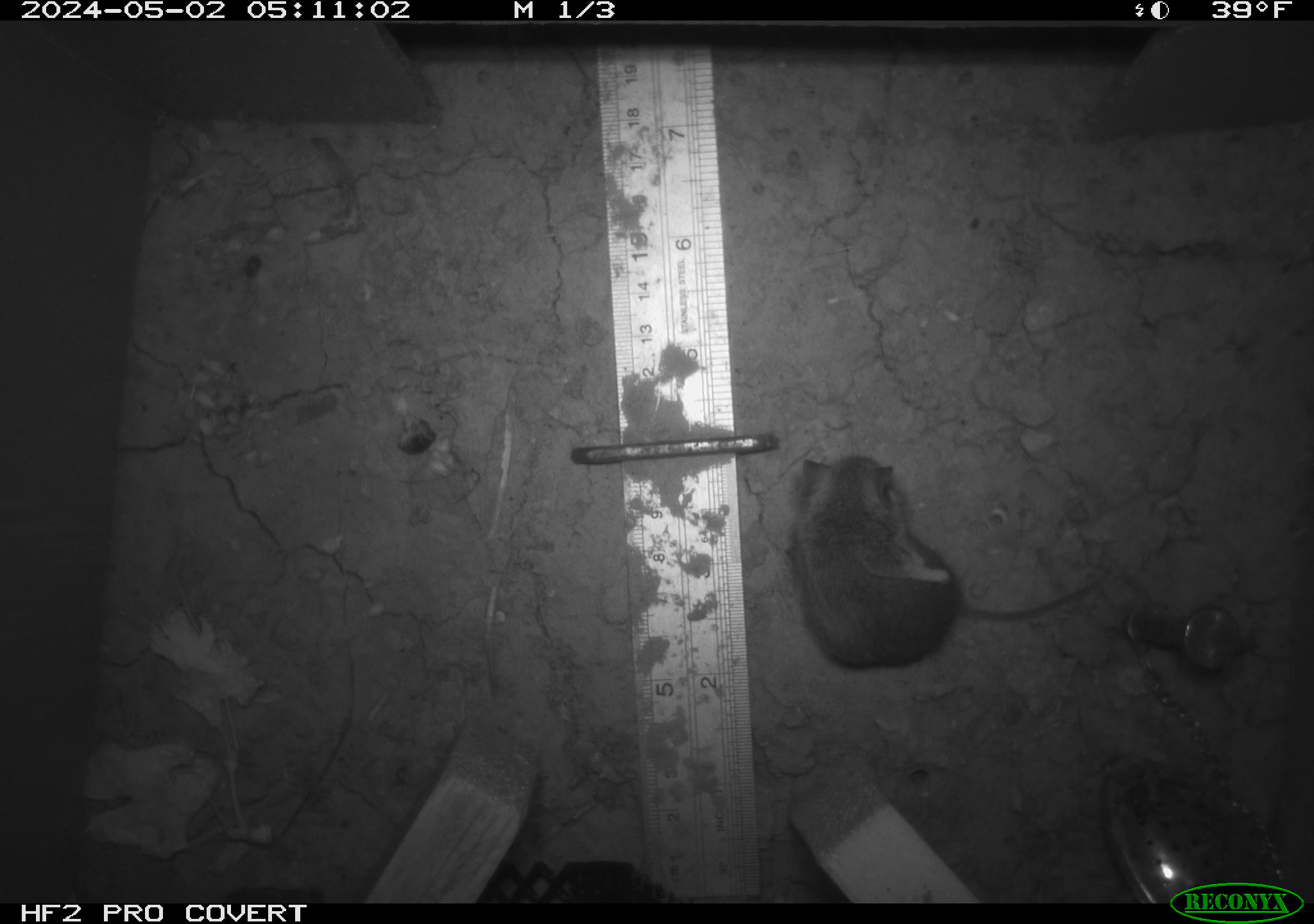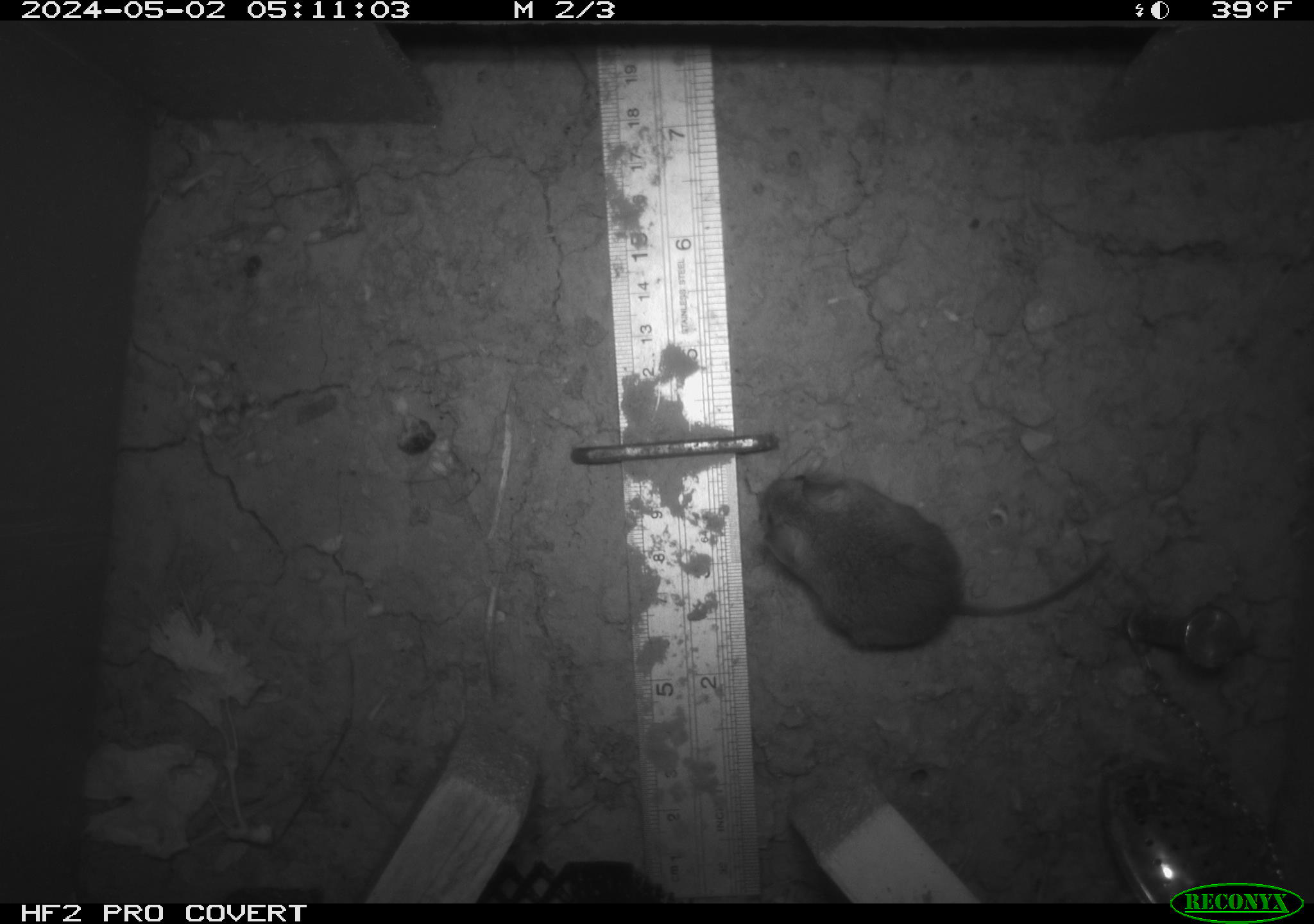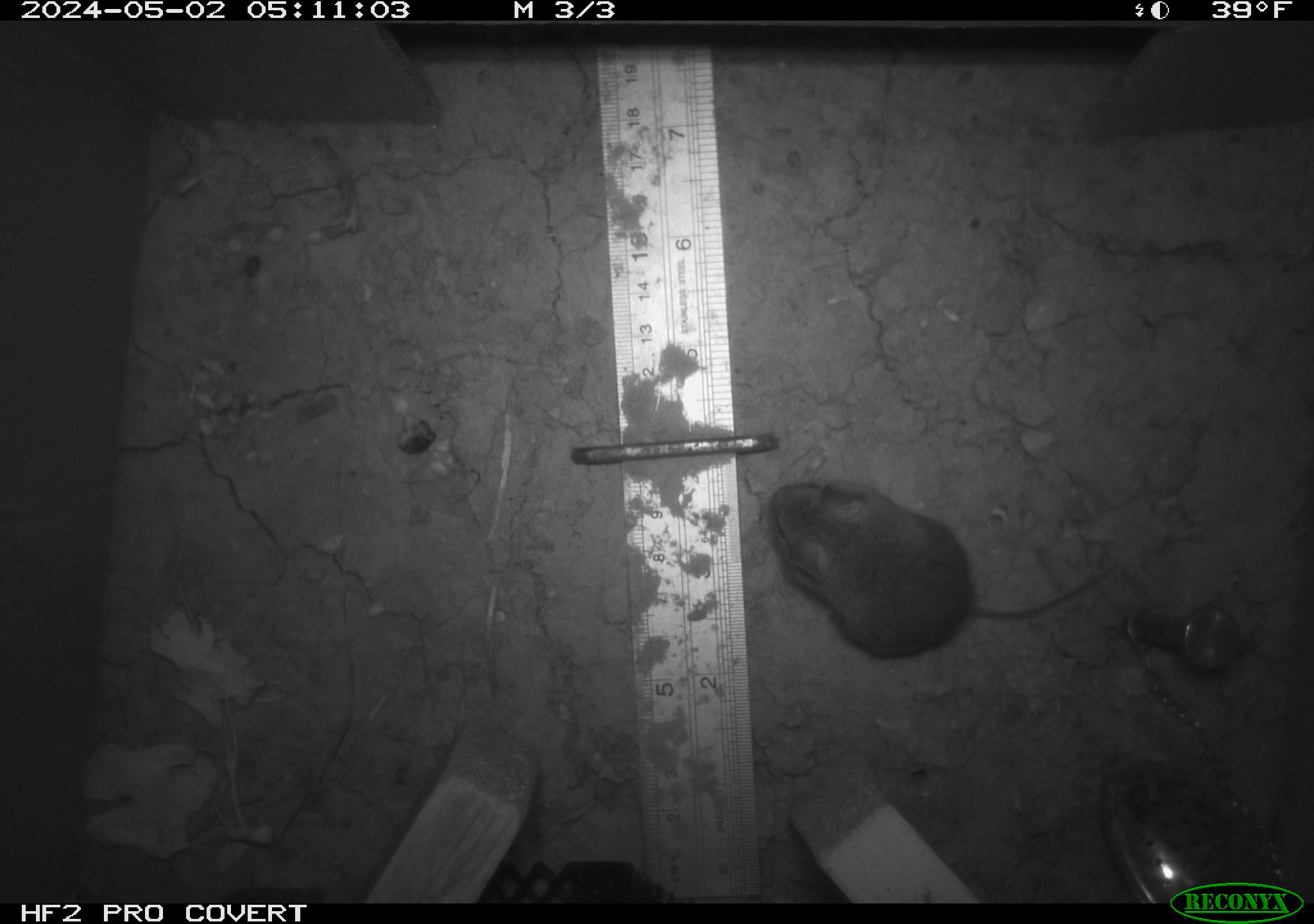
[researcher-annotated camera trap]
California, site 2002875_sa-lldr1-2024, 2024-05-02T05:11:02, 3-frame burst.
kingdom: Animalia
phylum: Chordata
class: Mammalia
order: Rodentia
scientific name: Rodentia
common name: mouse species